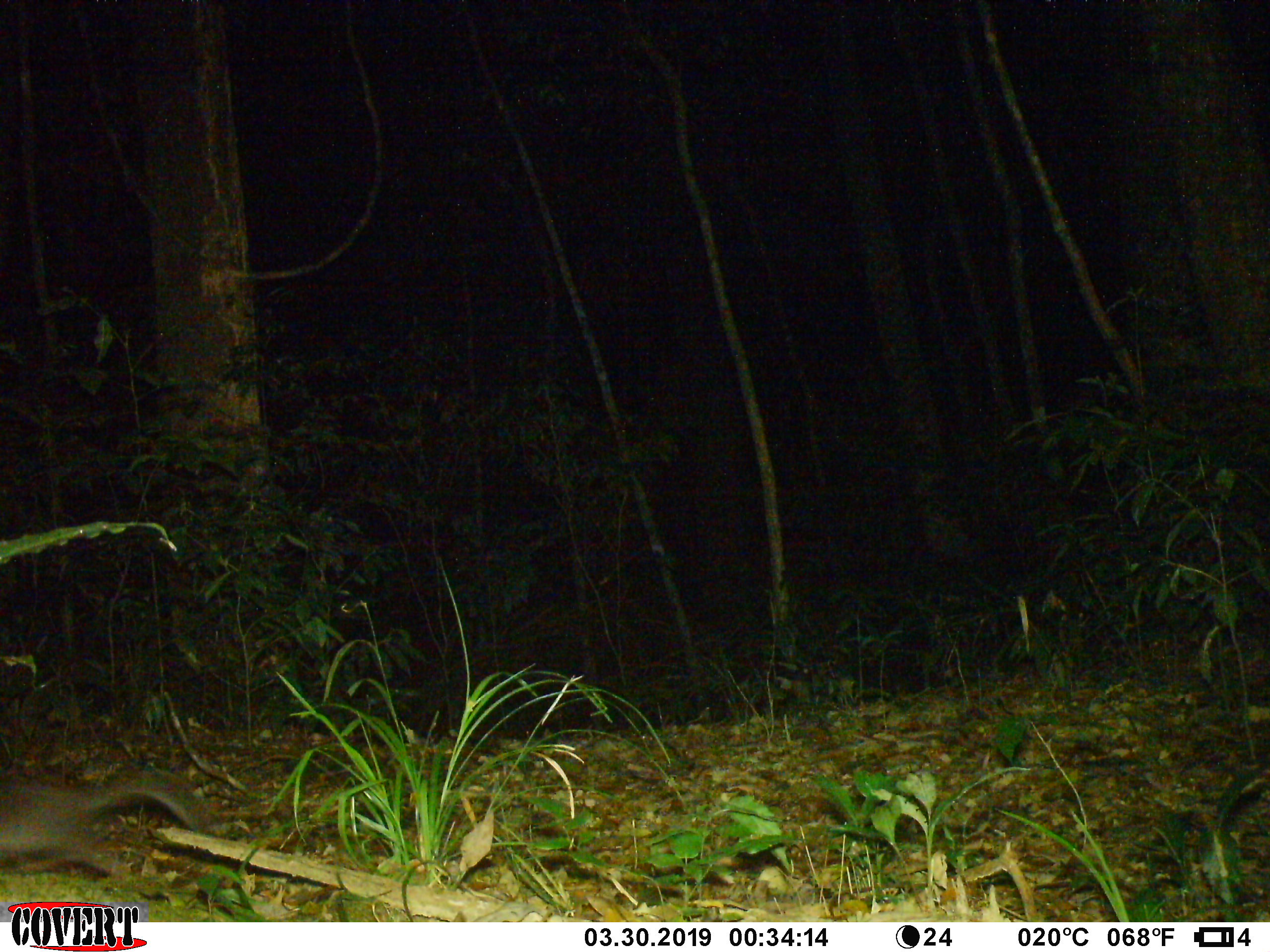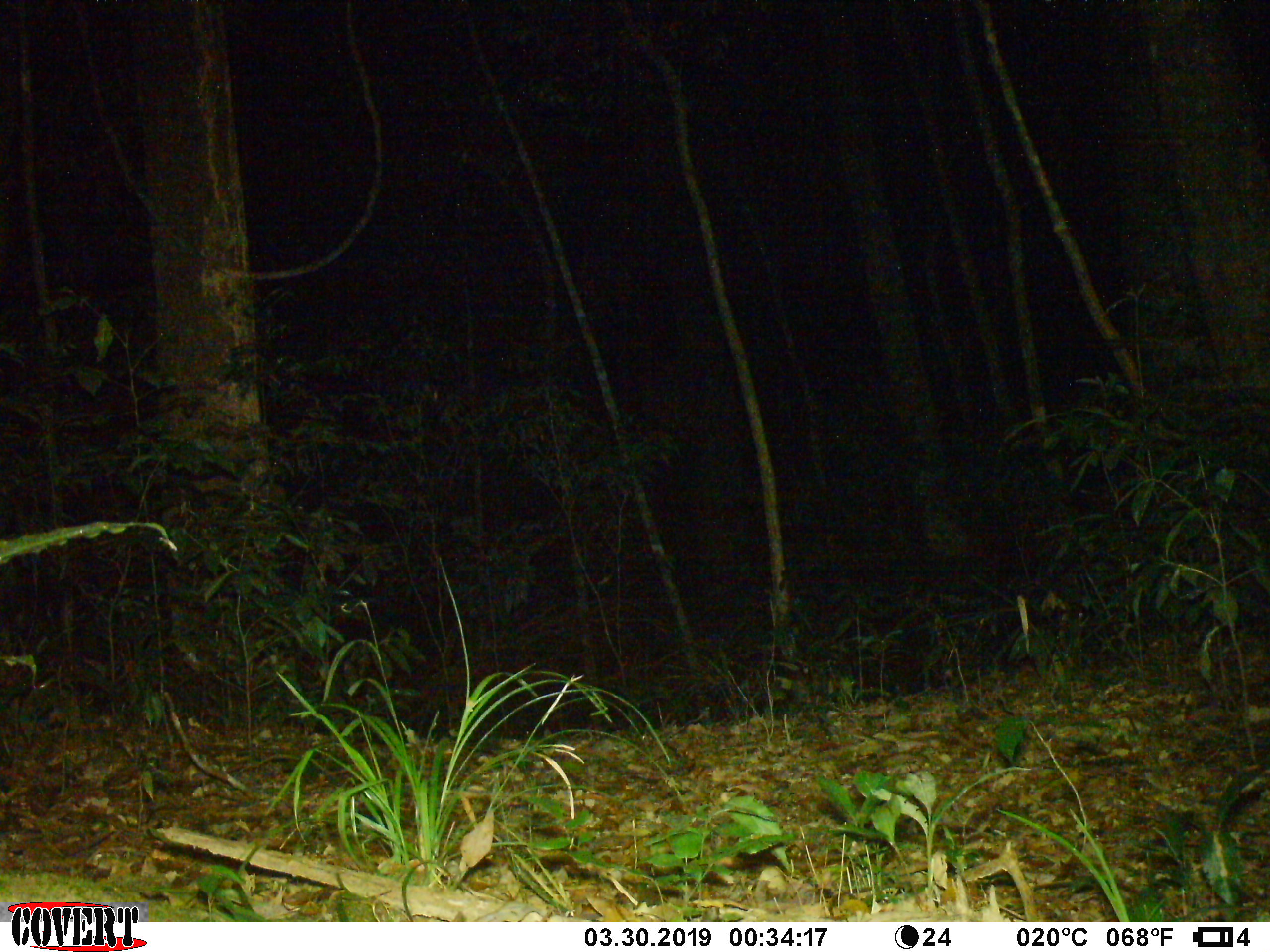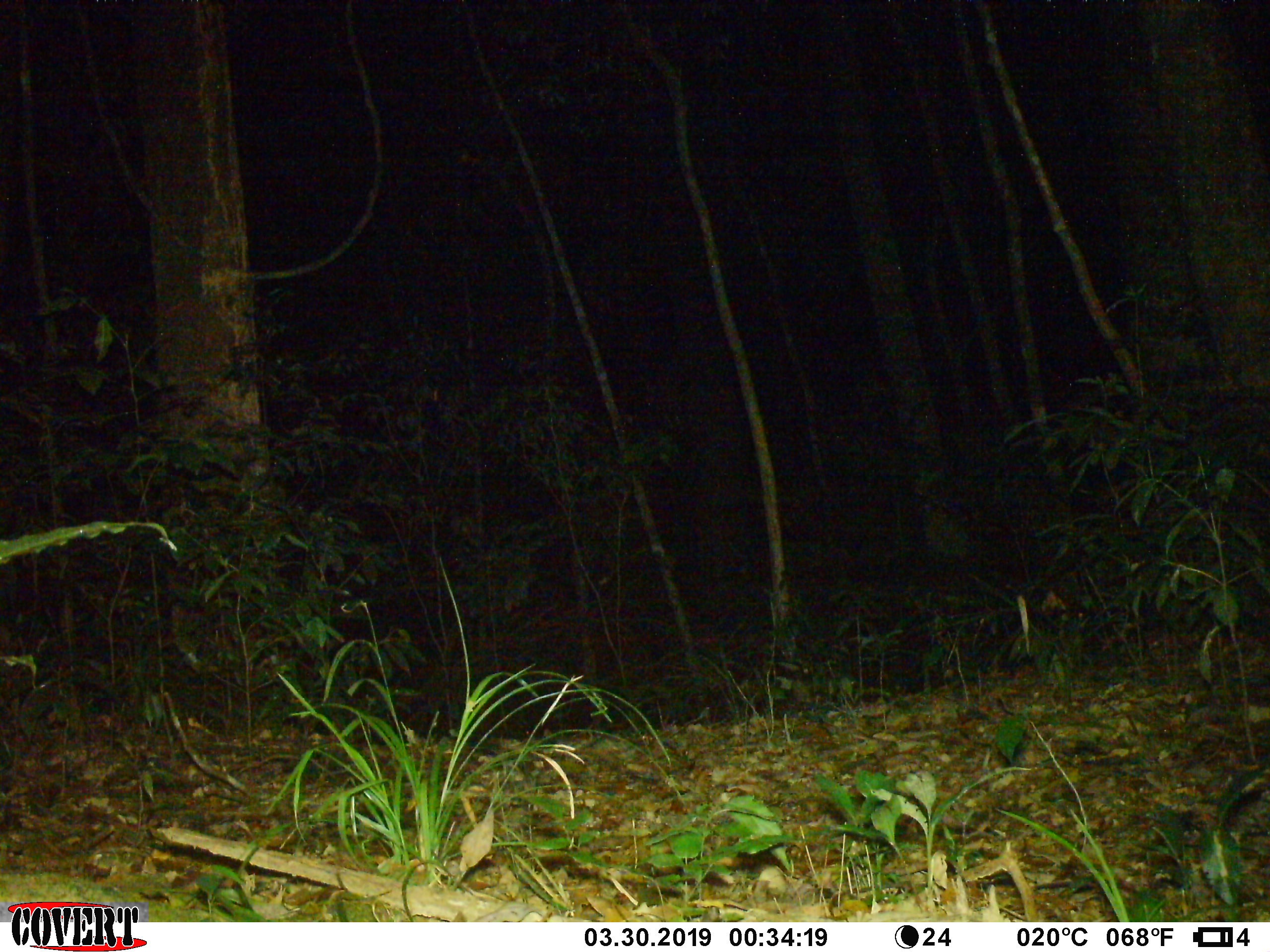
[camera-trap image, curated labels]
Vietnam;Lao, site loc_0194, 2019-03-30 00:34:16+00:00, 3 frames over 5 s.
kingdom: Animalia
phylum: Chordata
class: Mammalia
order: Carnivora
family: Mustelidae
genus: Melogale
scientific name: Melogale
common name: ferret badger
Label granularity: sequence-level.